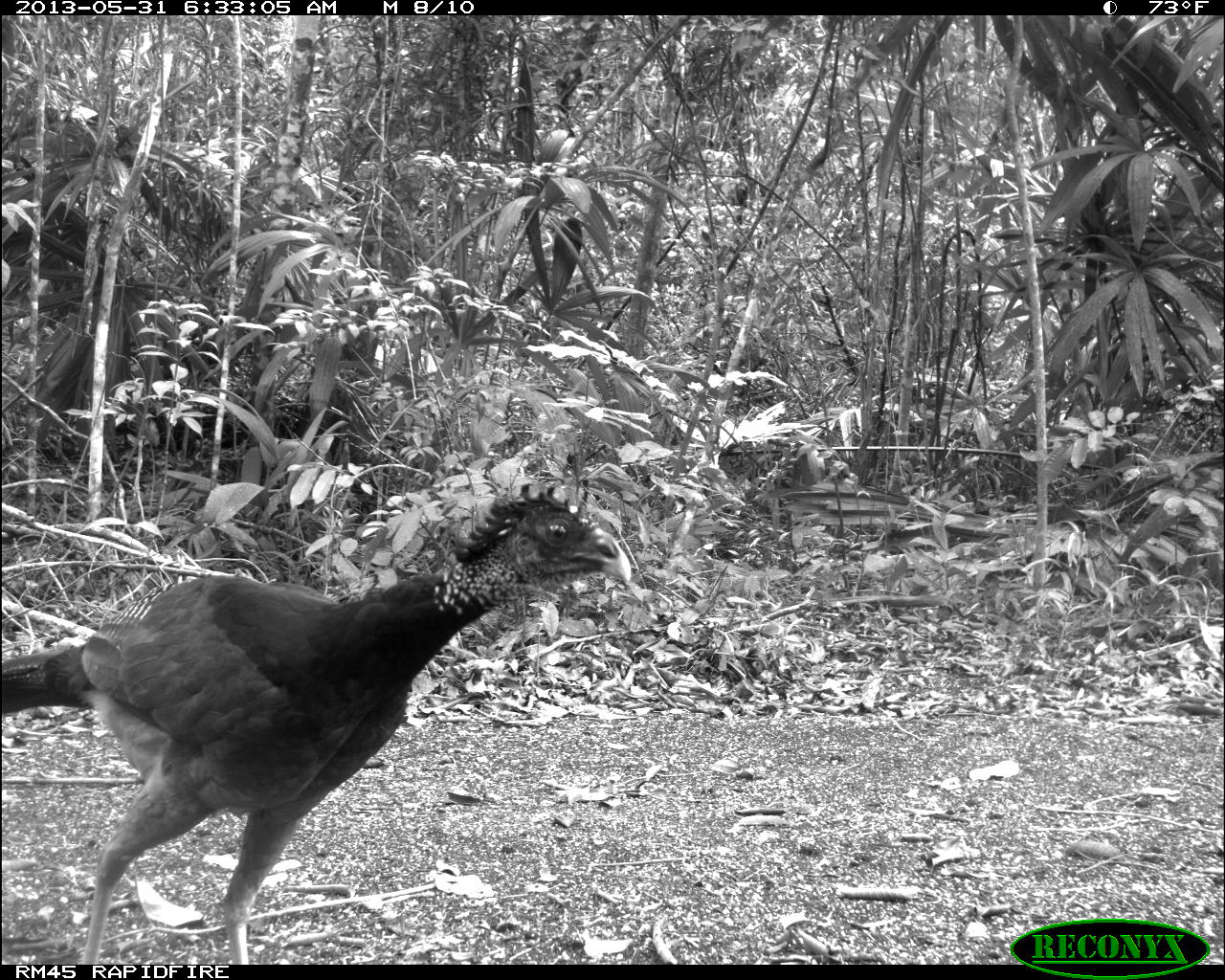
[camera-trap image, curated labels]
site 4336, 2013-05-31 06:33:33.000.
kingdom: Animalia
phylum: Chordata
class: Aves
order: Galliformes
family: Cracidae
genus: Crax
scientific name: Crax rubra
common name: great curassow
Crax rubra (great curassow), count 1, sex female.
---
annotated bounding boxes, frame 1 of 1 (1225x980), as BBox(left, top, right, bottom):
crax rubra: BBox(1, 478, 632, 965)